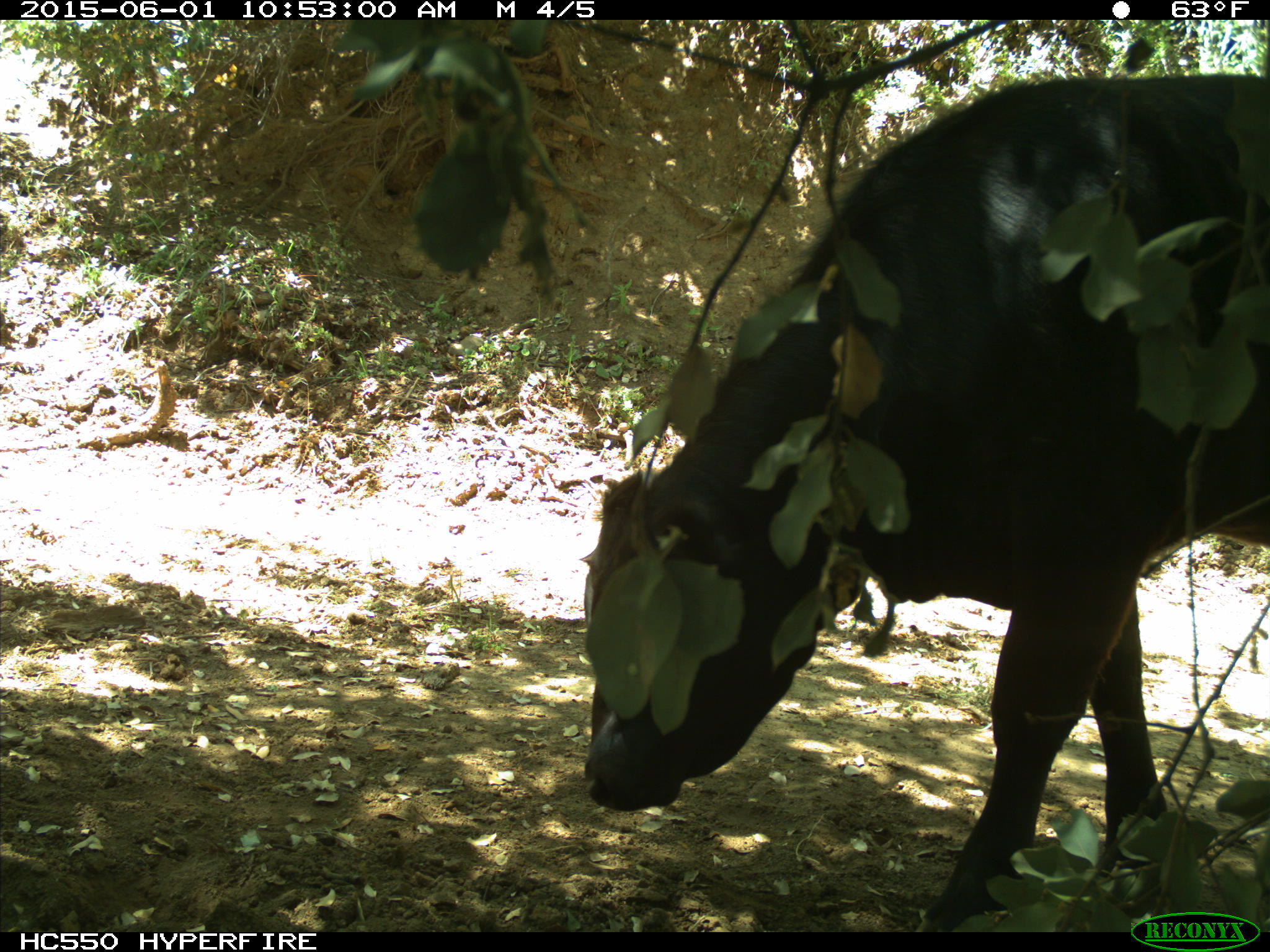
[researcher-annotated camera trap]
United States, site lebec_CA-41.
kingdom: Animalia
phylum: Chordata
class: Mammalia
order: Artiodactyla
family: Bovidae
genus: Bos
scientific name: Bos taurus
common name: domestic cow